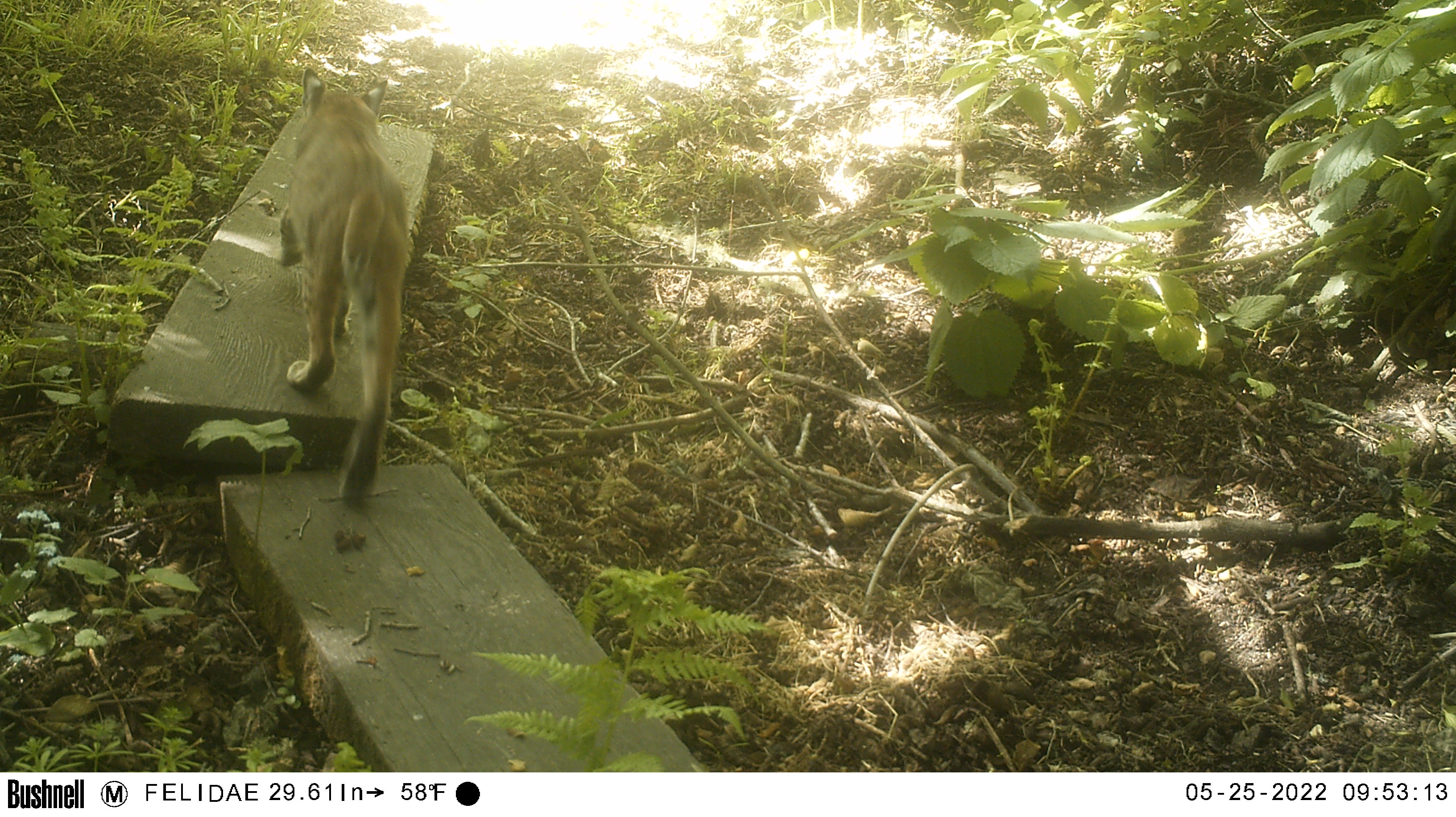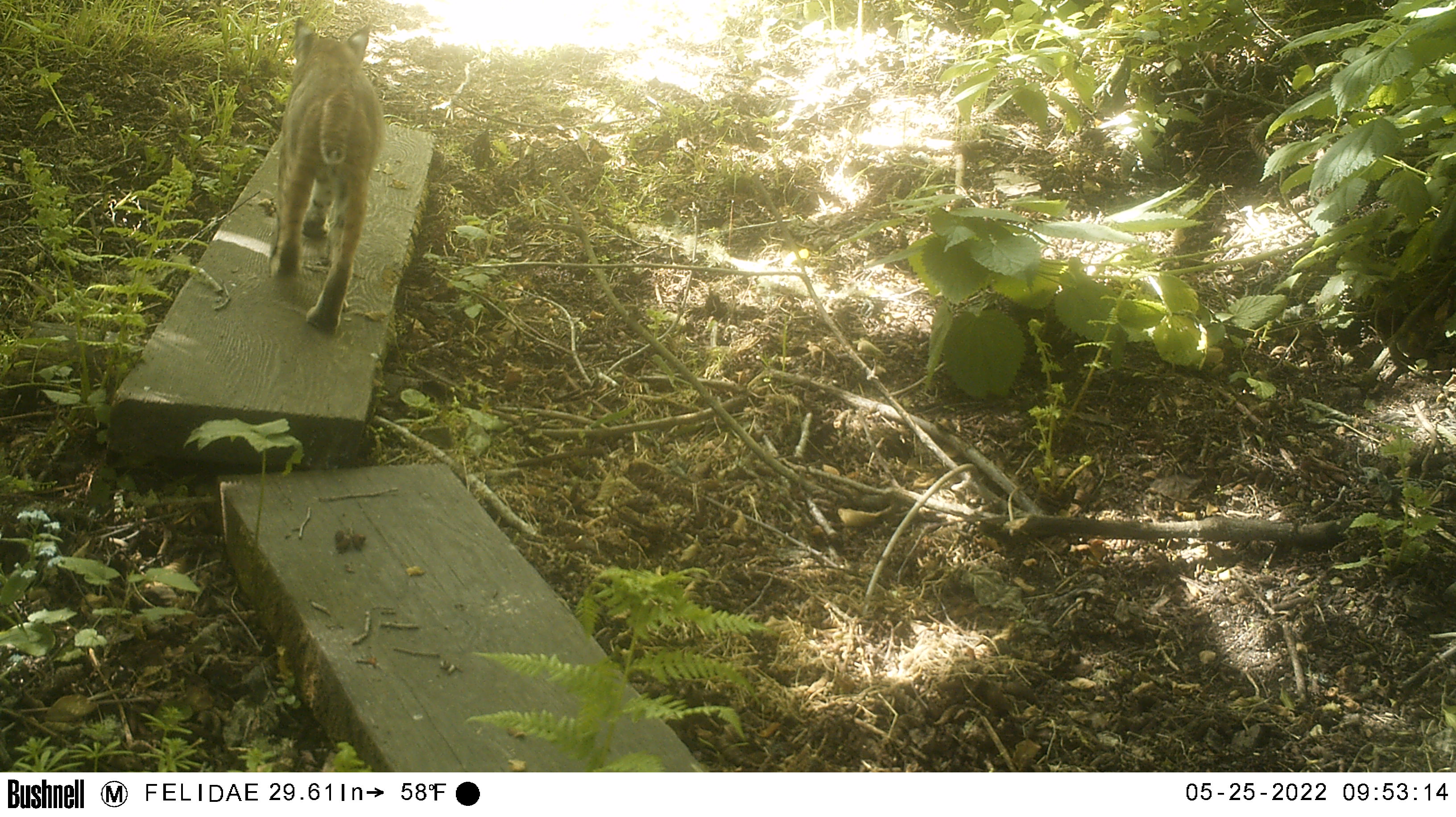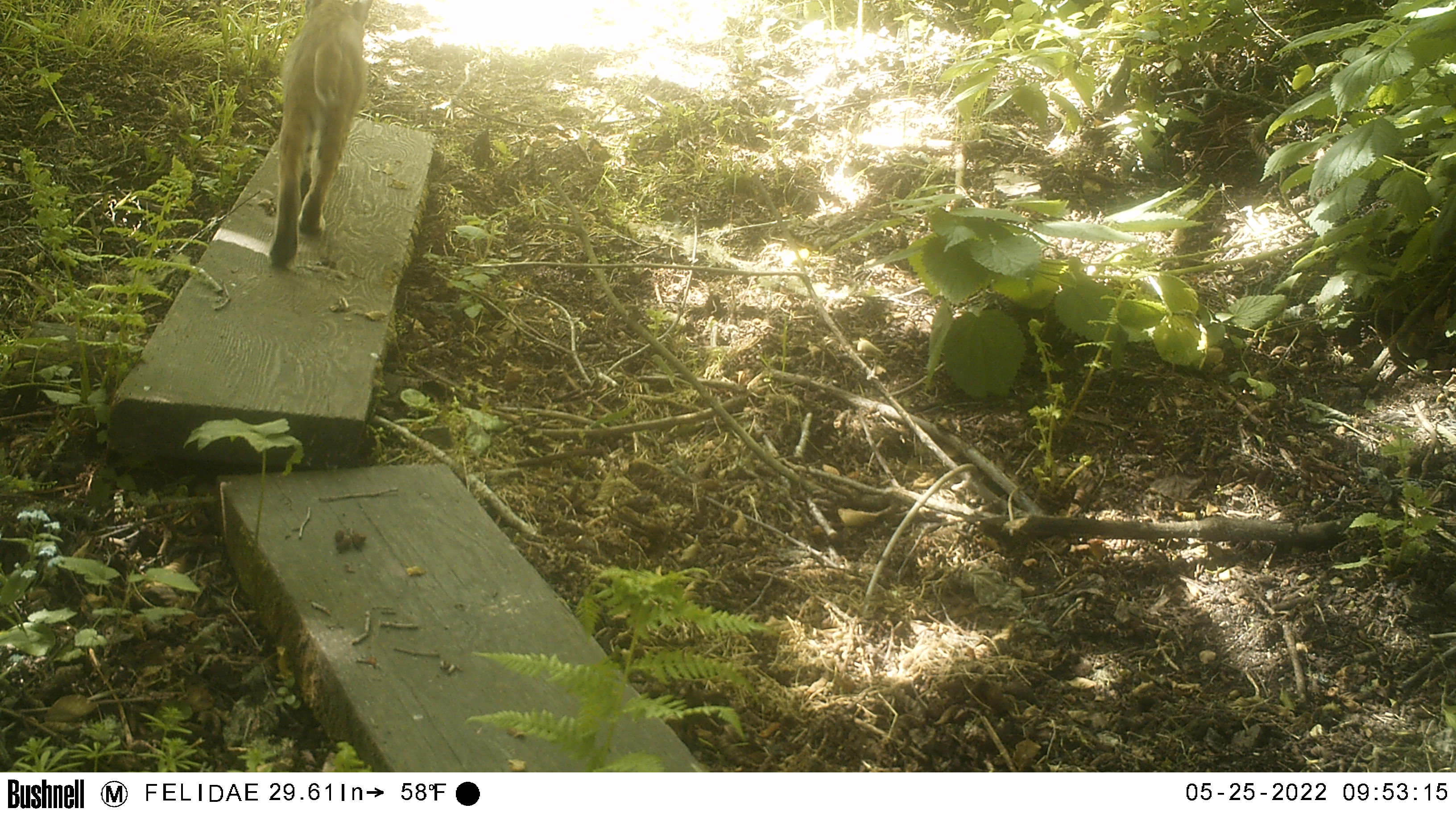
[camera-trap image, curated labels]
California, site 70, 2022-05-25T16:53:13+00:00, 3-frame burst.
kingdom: Animalia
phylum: Chordata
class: Mammalia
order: Carnivora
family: Felidae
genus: Lynx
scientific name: Lynx rufus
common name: bobcat